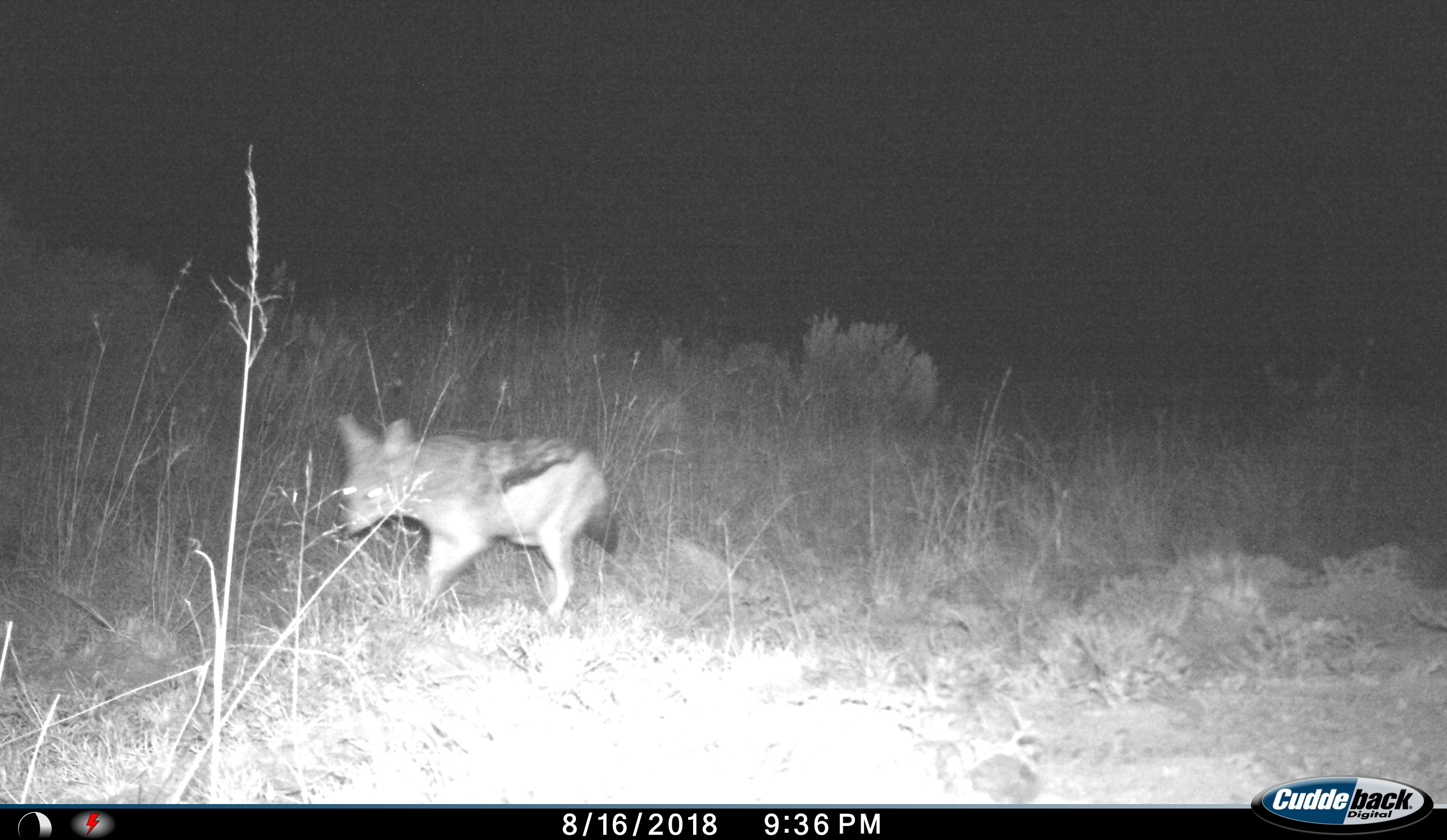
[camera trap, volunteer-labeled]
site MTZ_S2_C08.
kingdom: Animalia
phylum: Chordata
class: Mammalia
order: Carnivora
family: Canidae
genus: Lupulella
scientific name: Lupulella mesomelas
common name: black-backed jackal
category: jackalblackbacked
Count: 1.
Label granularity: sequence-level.